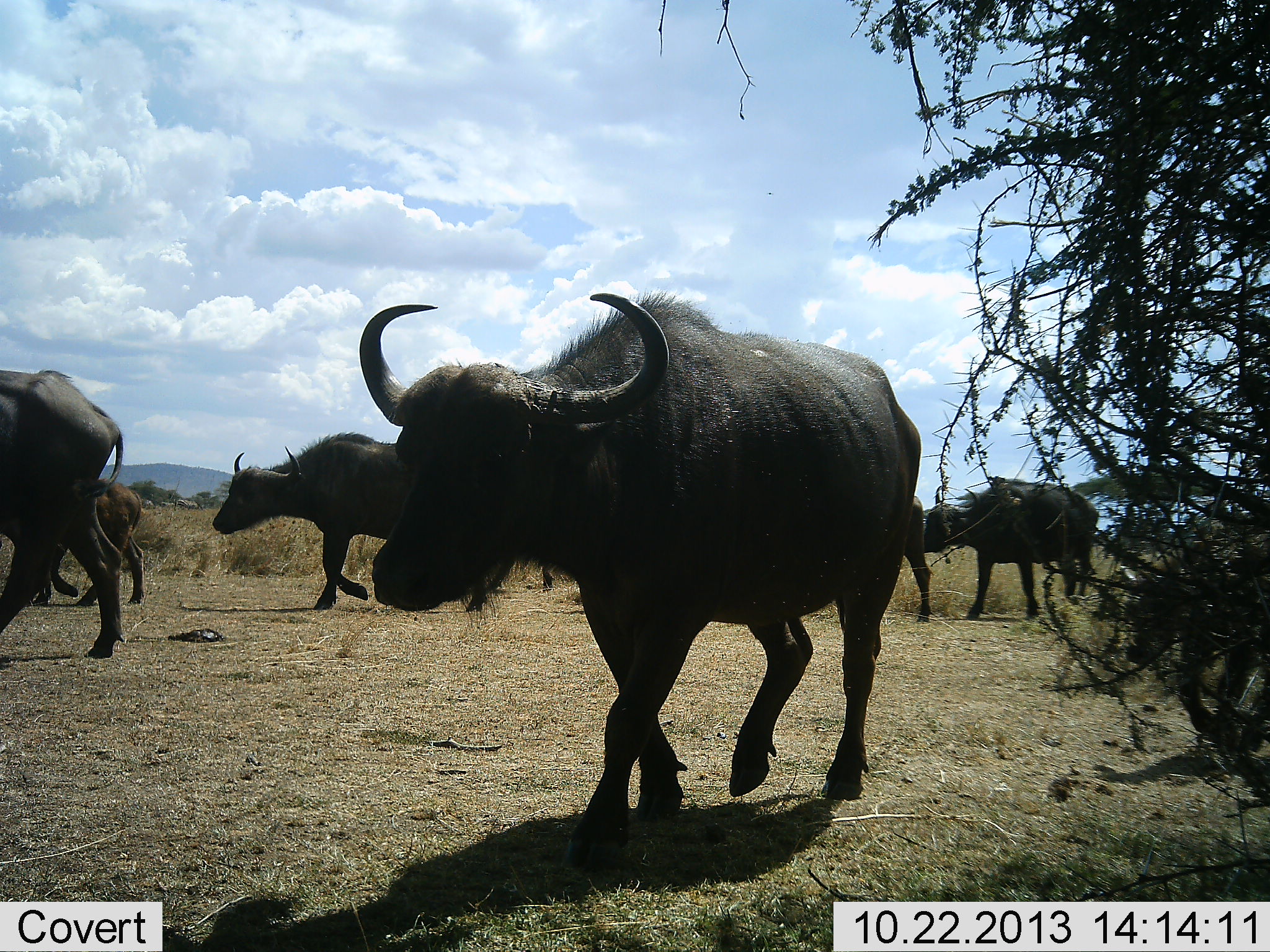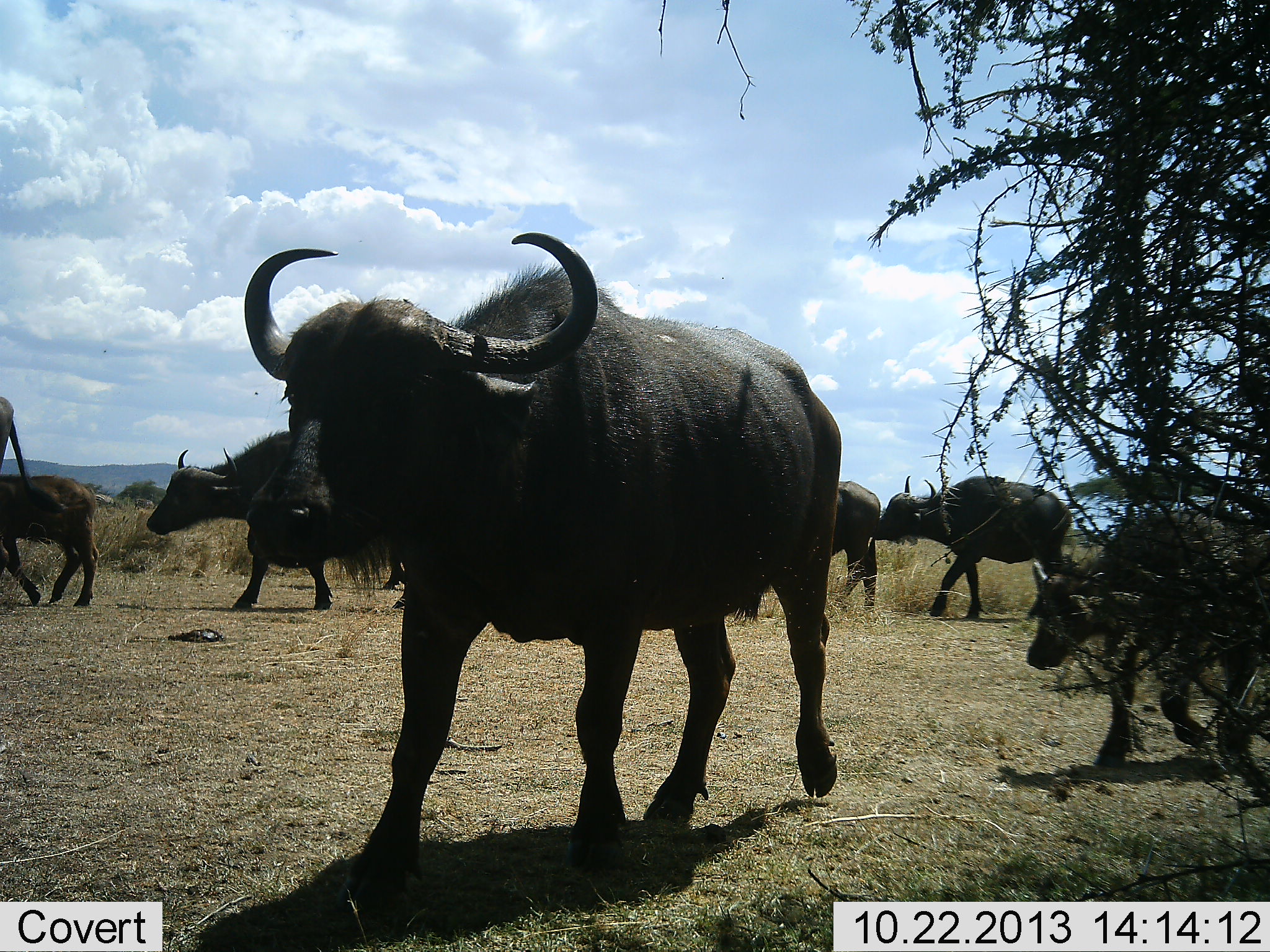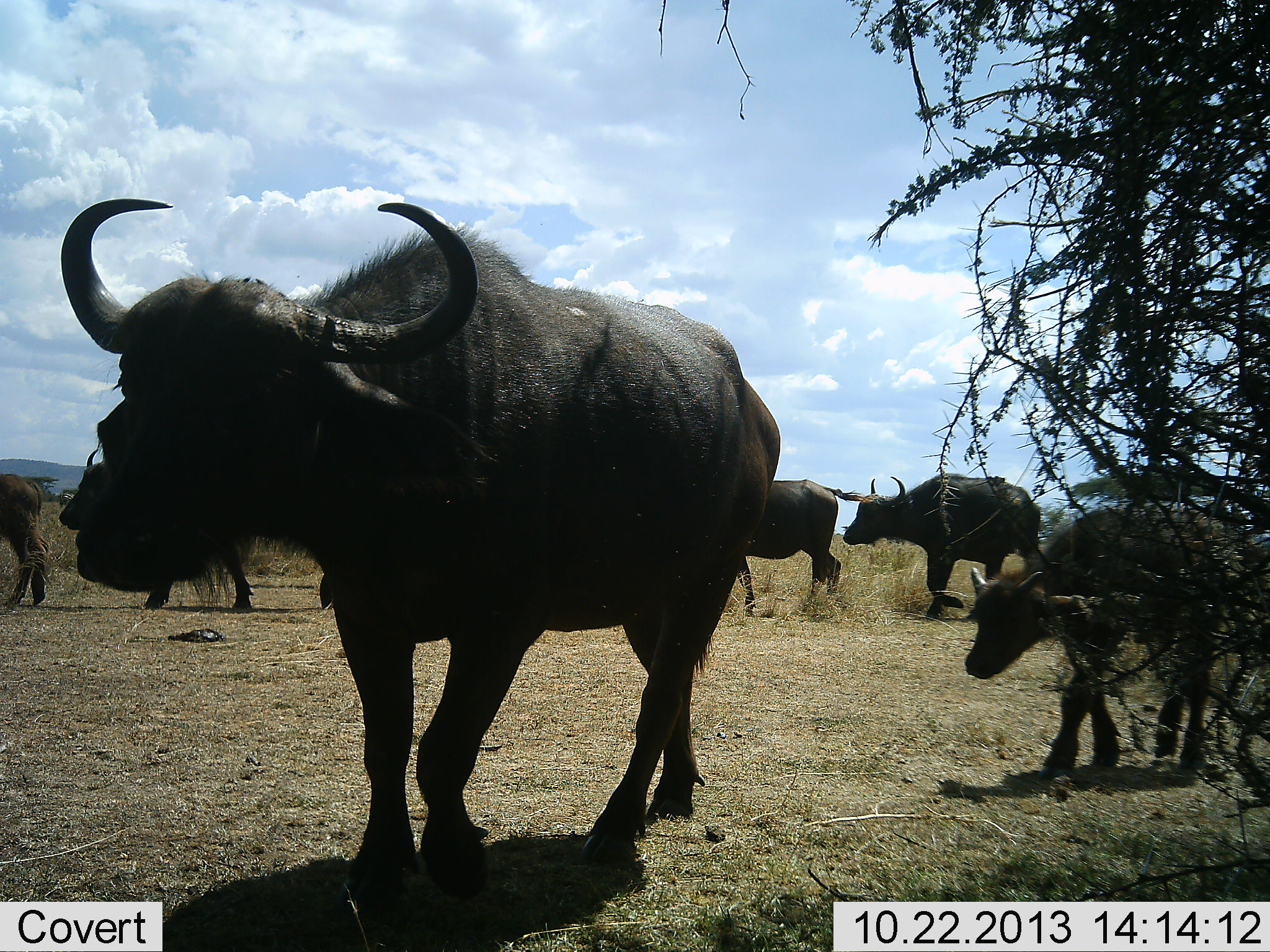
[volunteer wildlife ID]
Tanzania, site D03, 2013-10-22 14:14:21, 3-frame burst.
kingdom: Animalia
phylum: Chordata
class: Mammalia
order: Artiodactyla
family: Bovidae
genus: Syncerus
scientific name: Syncerus caffer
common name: cape buffalo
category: buffalo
Buffalo (cape buffalo) (Syncerus caffer), count 7. Behavior (volunteer vote fractions): standing 0%, resting 0%, moving 100%, interacting 0%. Young present (vote fraction): 89%. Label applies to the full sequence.